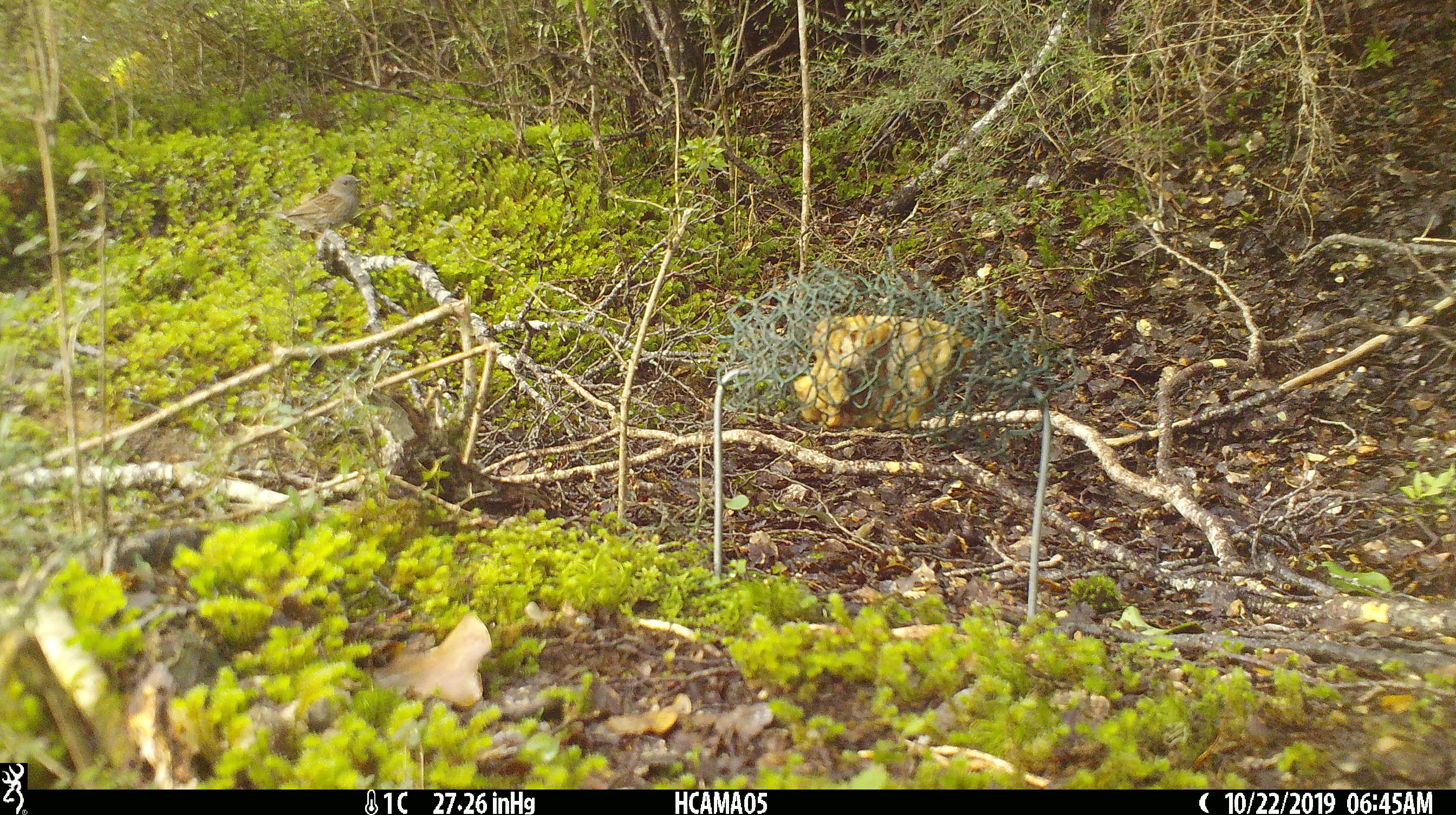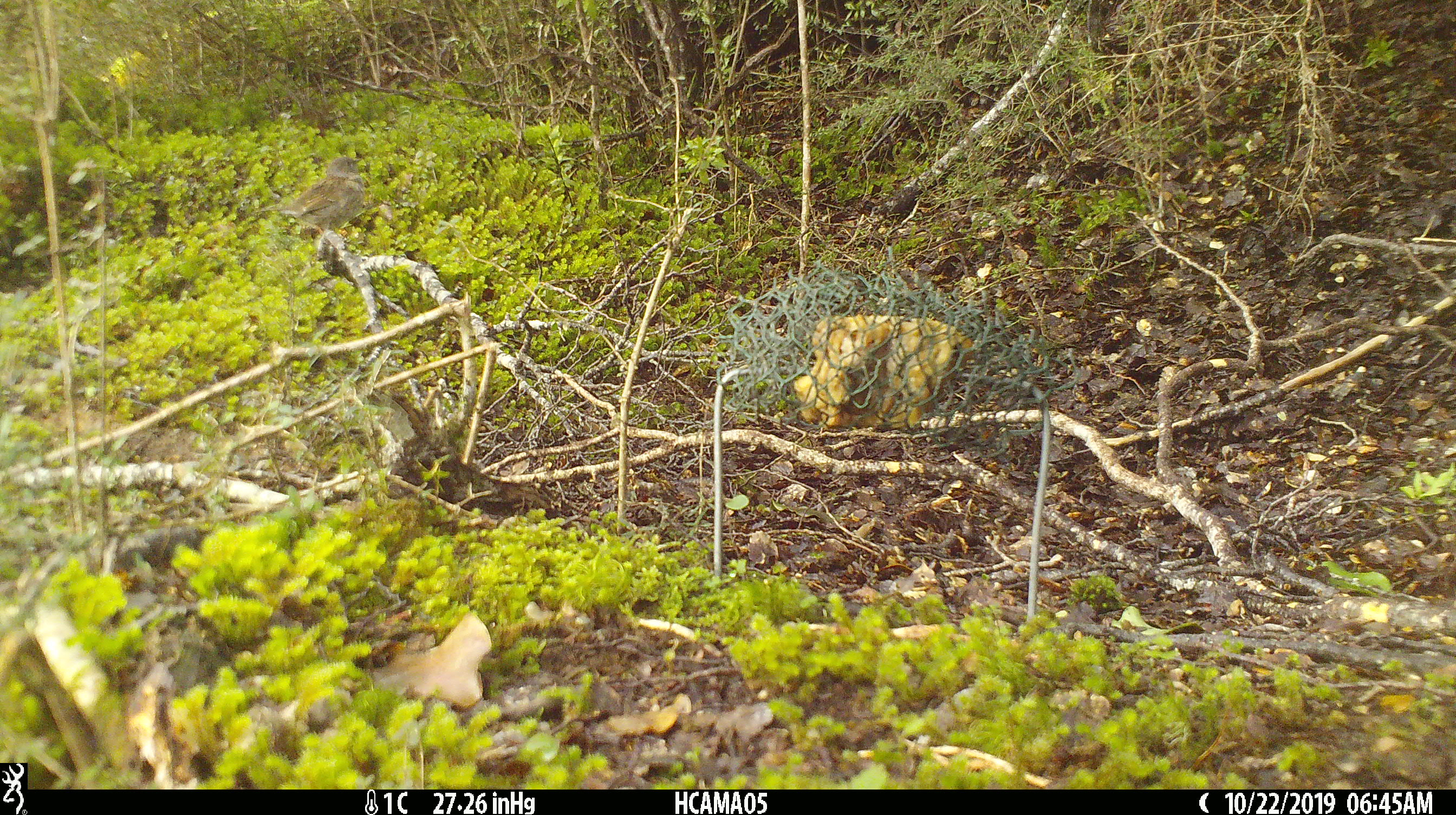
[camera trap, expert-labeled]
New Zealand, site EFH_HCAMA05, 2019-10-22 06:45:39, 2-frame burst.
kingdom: Animalia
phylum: Chordata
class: Aves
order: Passeriformes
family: Prunellidae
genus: Prunella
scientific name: Prunella modularis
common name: dunnock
Dunnock (Prunella modularis).